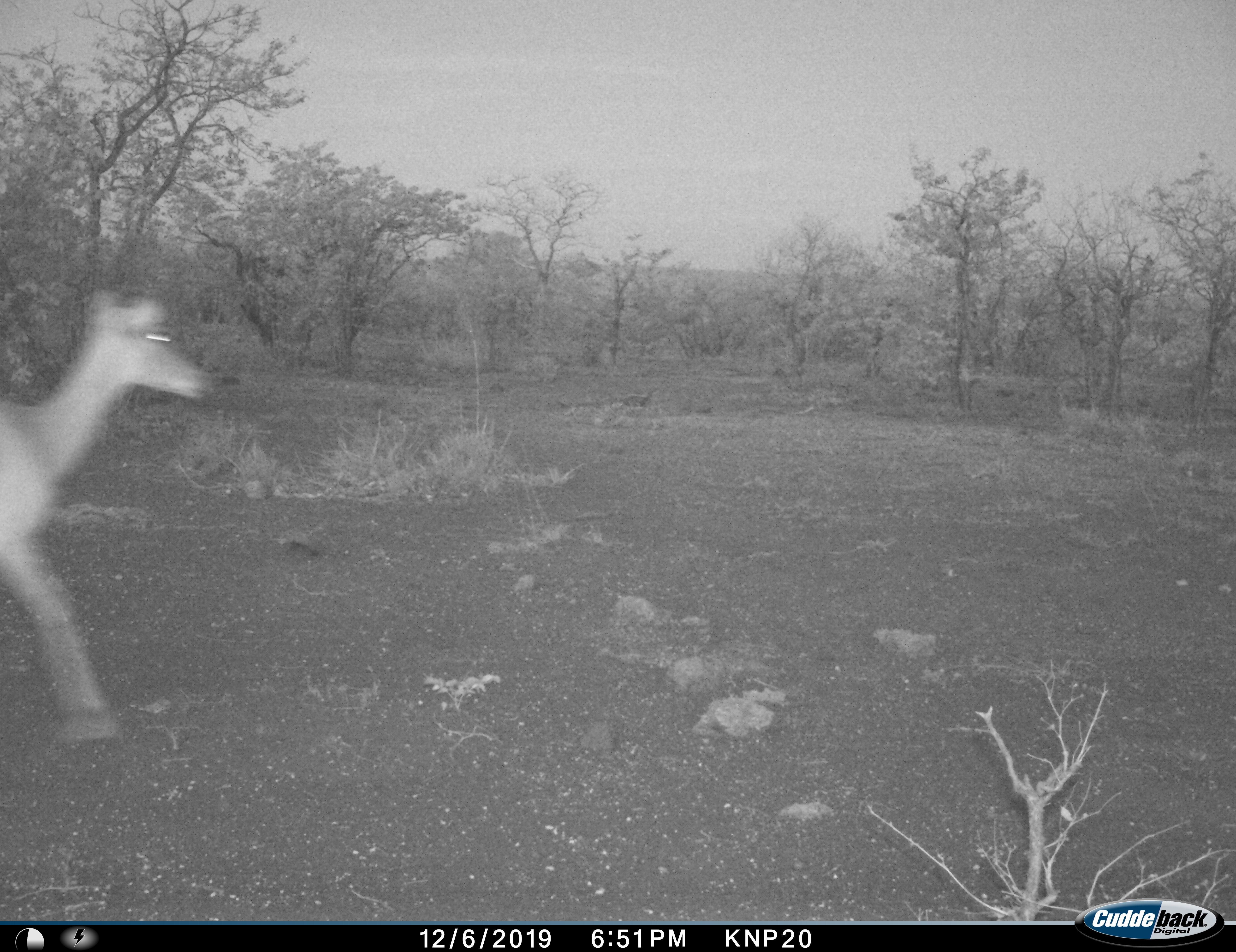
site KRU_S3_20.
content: unidentified animal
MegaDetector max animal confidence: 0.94